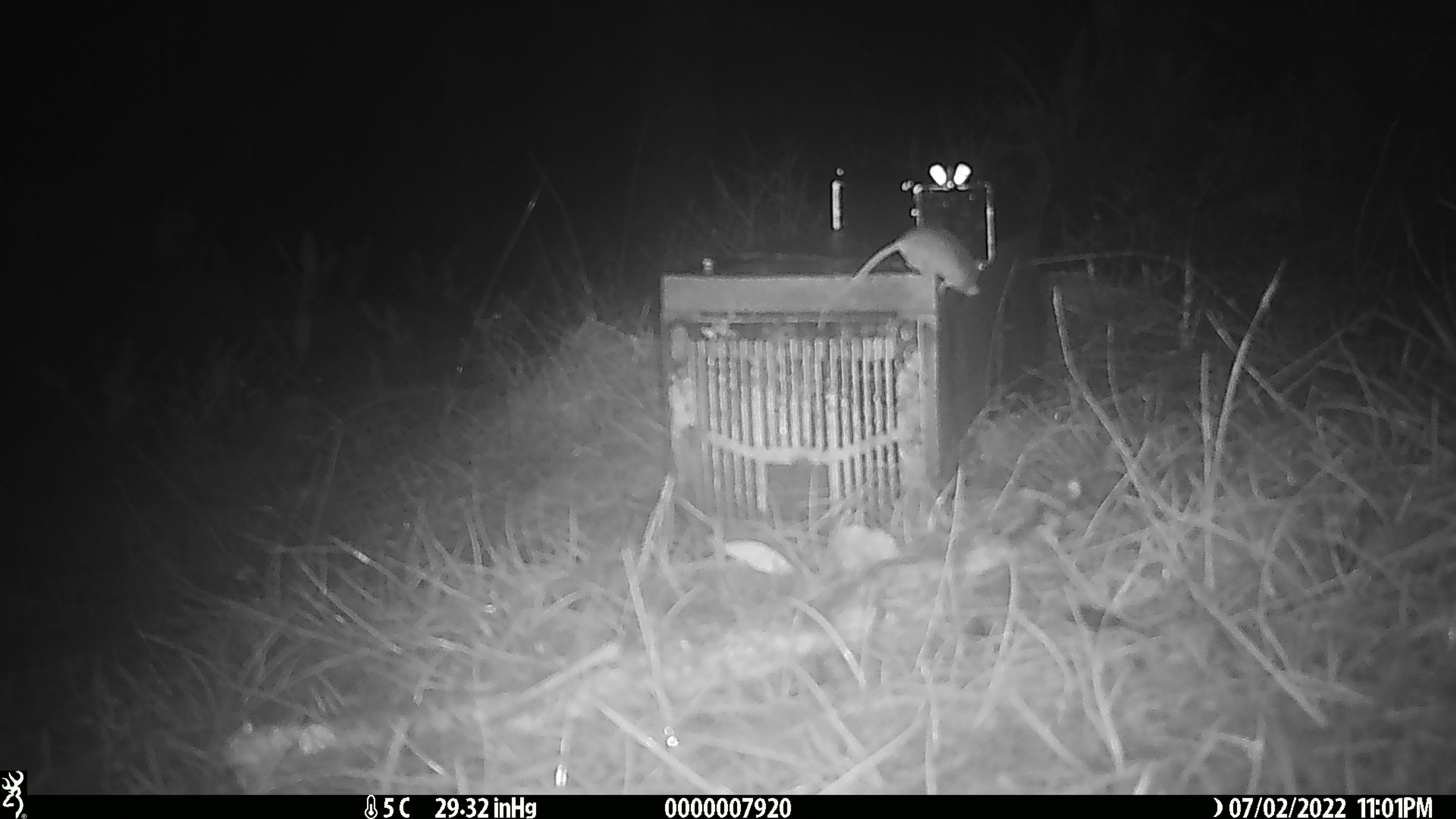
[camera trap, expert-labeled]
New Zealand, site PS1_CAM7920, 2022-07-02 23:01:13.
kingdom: Animalia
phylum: Chordata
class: Mammalia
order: Rodentia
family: Muridae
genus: Mus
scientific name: Mus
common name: mouse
Mouse (Mus).